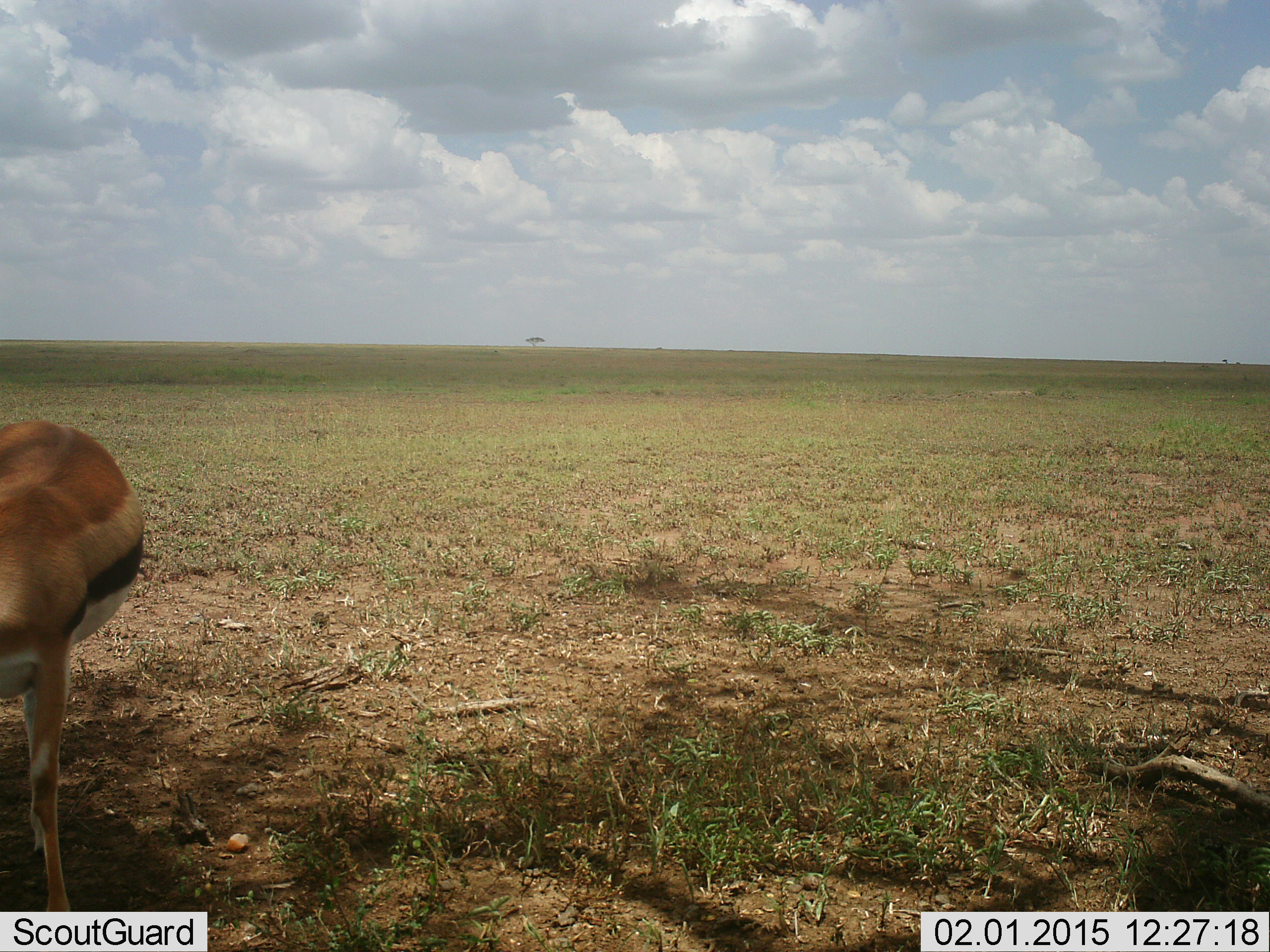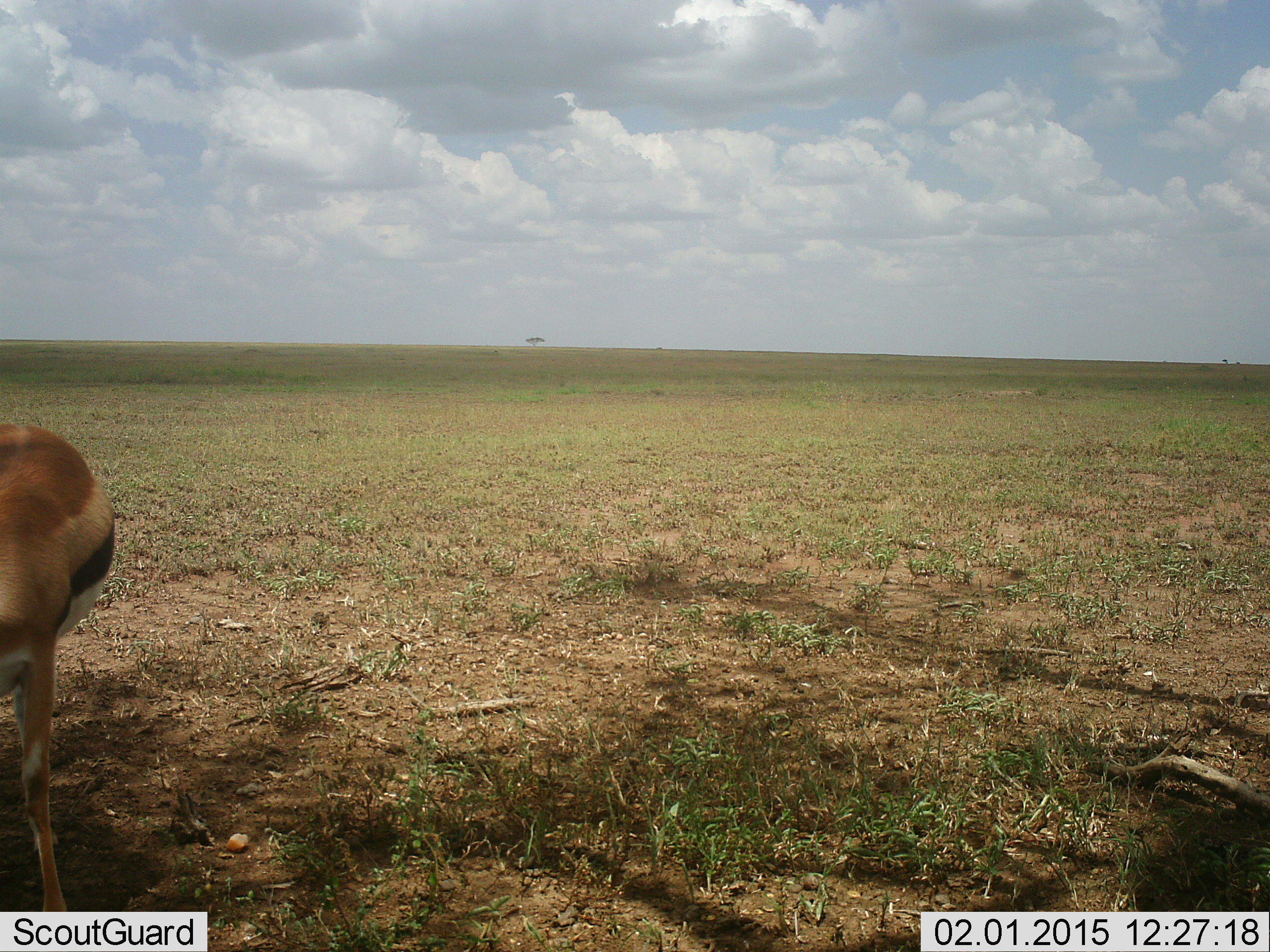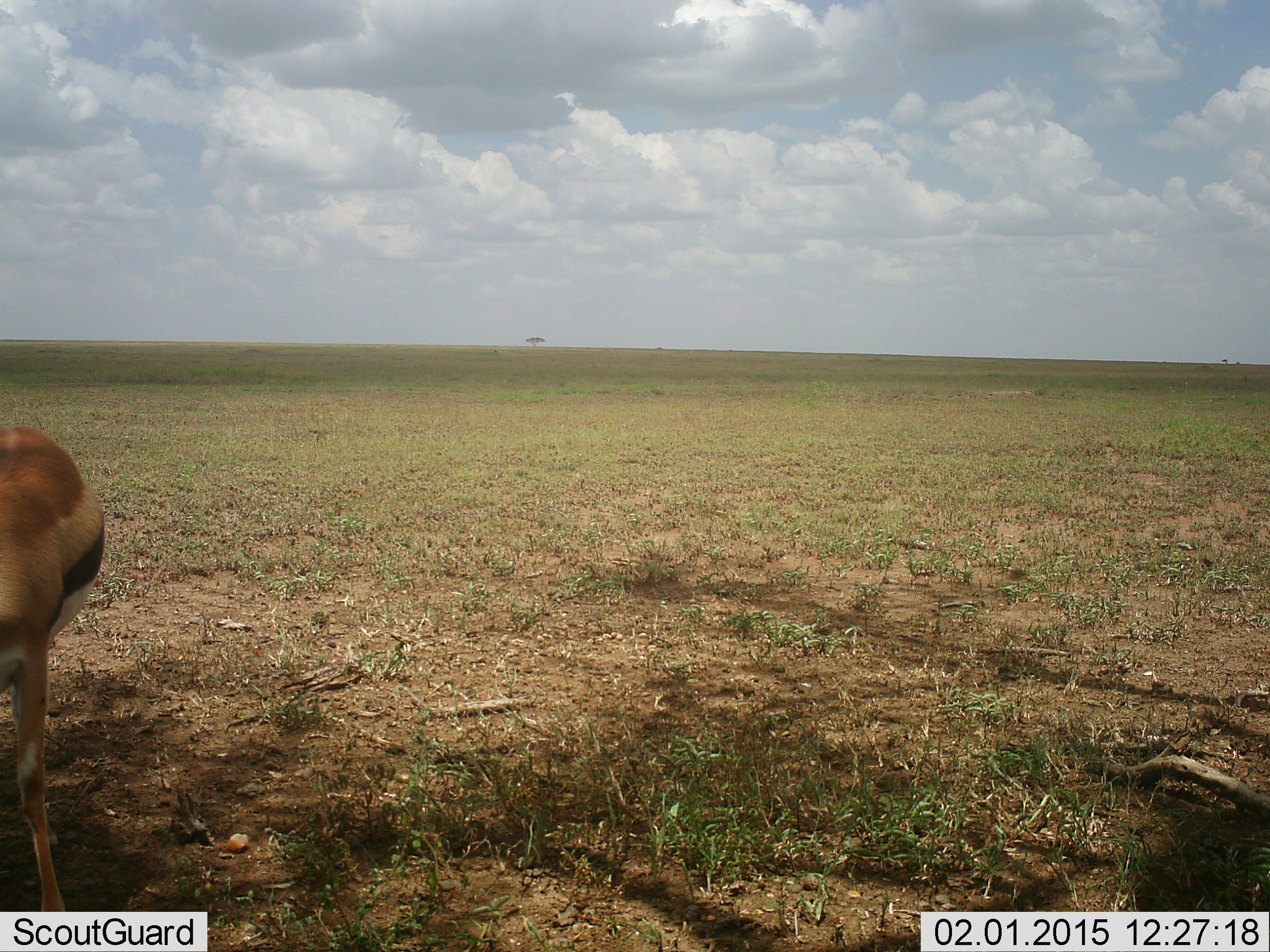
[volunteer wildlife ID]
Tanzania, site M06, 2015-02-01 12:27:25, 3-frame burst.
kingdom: Animalia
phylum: Chordata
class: Mammalia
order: Artiodactyla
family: Bovidae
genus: Eudorcas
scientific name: Eudorcas thomsonii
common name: thomson's gazelle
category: gazellethomsons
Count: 1.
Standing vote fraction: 90%.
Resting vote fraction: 0%.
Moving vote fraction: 0%.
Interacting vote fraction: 0%.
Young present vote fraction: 0%.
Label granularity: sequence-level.